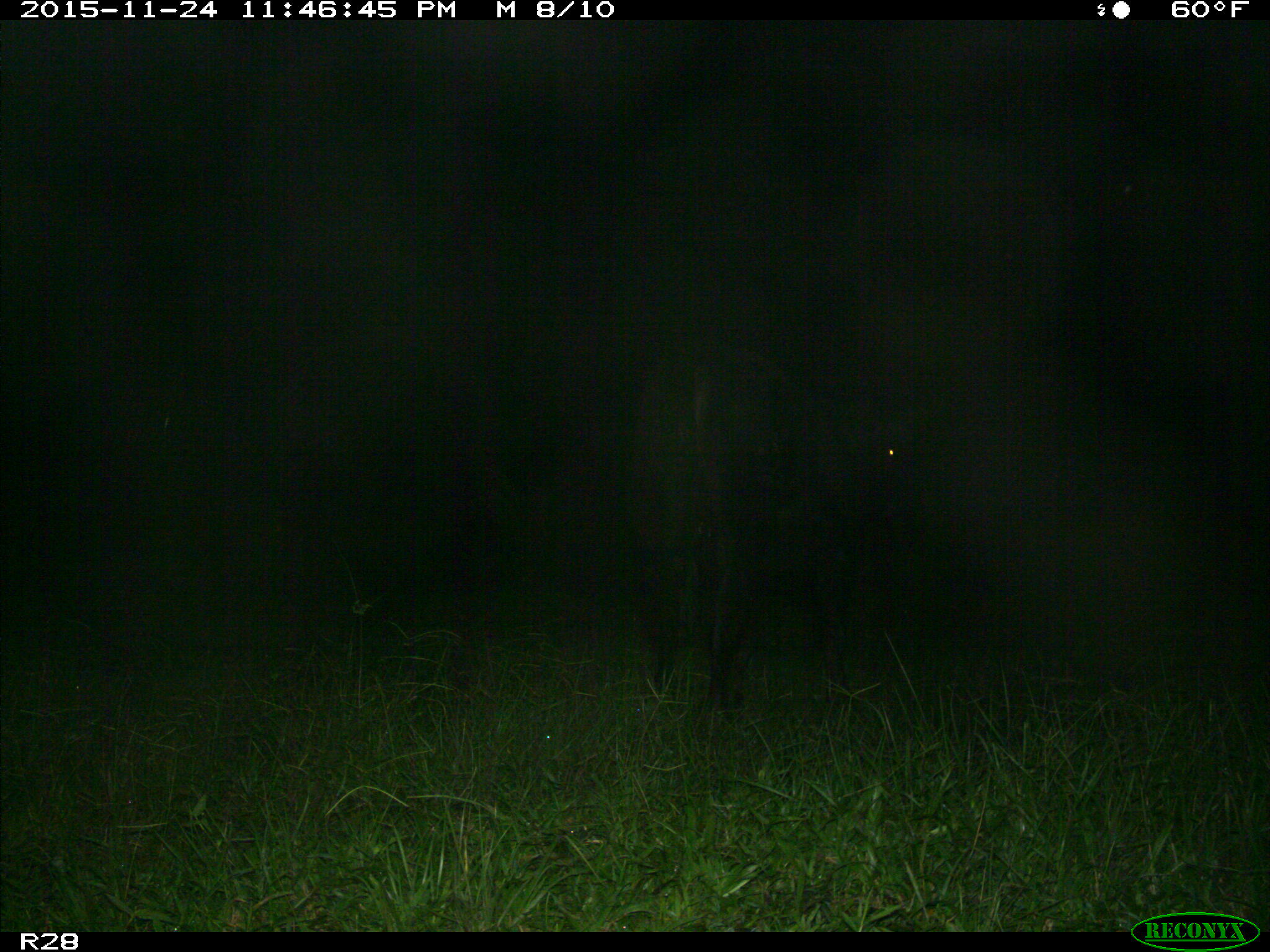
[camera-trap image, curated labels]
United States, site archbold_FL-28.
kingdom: Animalia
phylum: Chordata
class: Mammalia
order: Artiodactyla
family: Bovidae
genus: Bos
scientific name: Bos taurus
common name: domestic cow